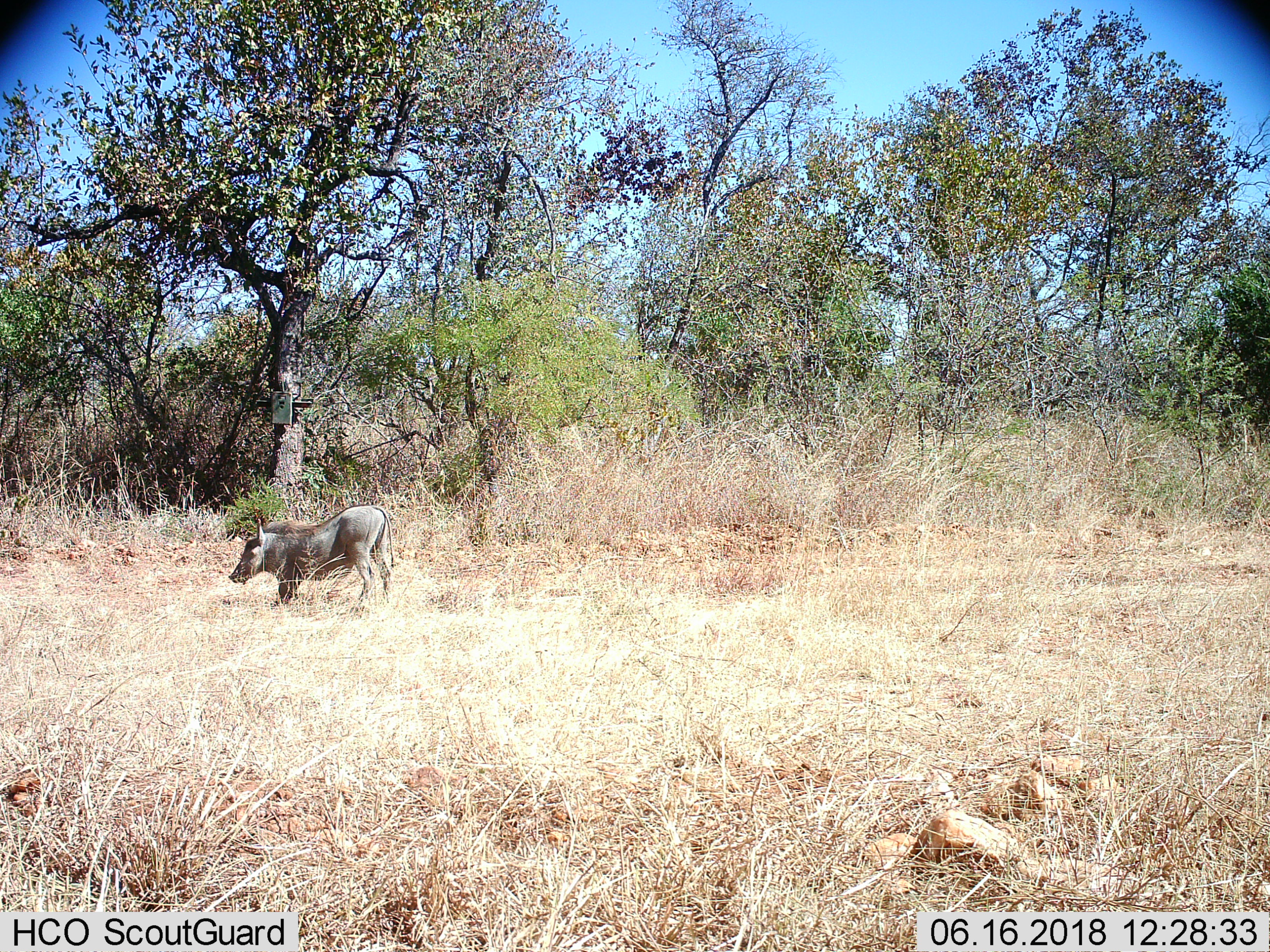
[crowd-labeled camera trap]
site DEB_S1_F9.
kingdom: Animalia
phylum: Chordata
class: Mammalia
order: Artiodactyla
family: Suidae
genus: Phacochoerus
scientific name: Phacochoerus africanus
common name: warthog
Warthog (Phacochoerus africanus), count 1. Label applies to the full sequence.